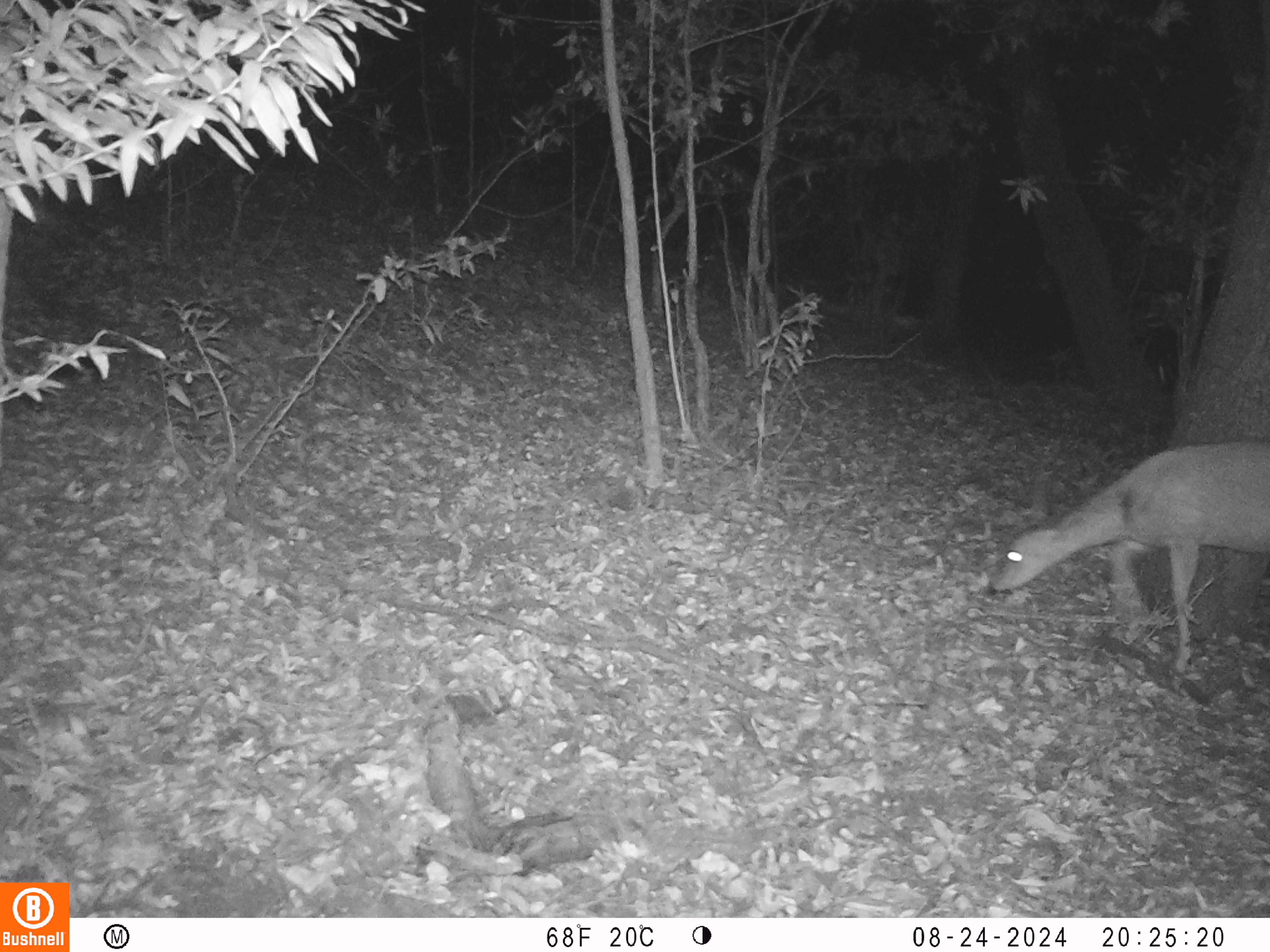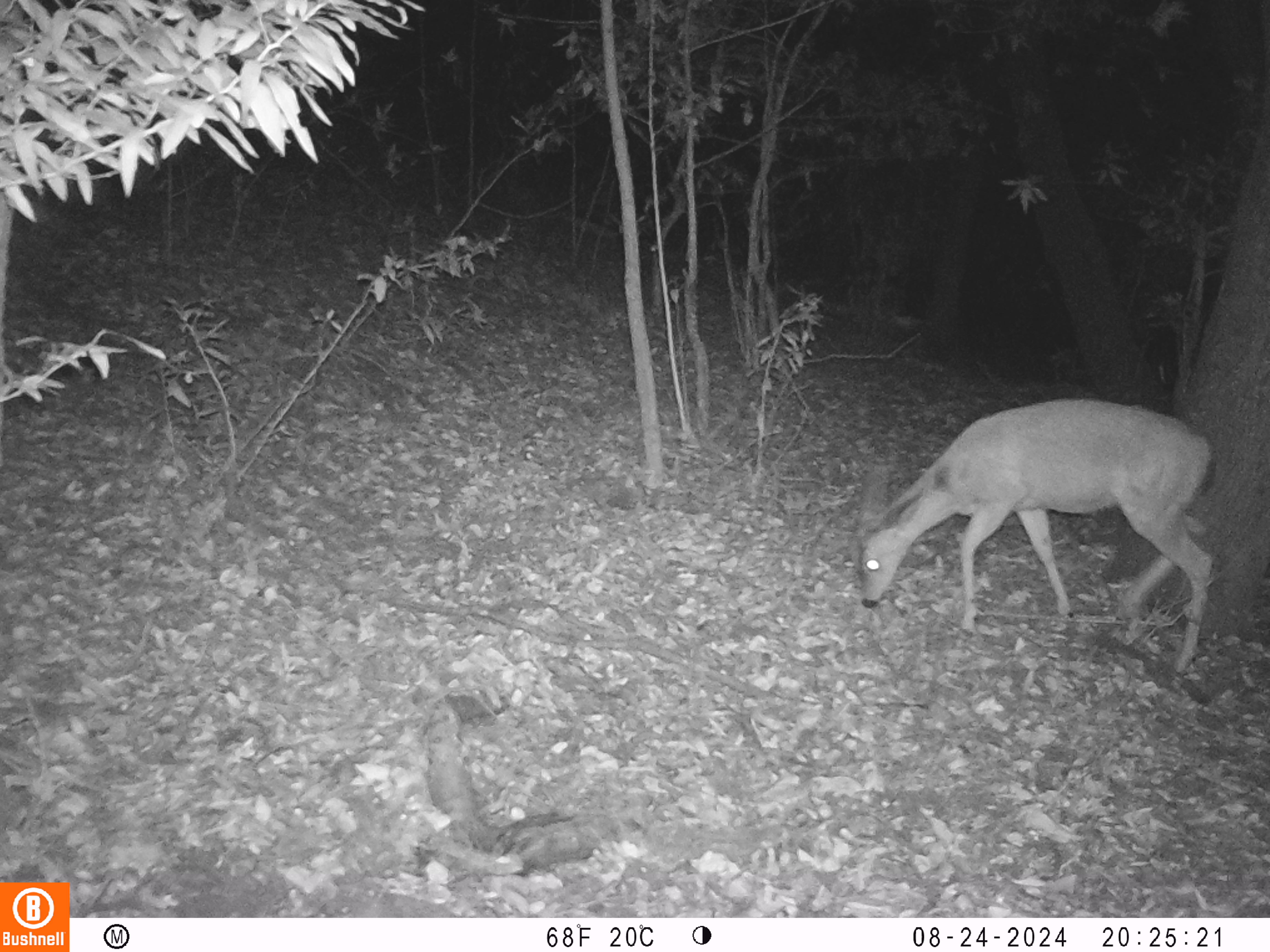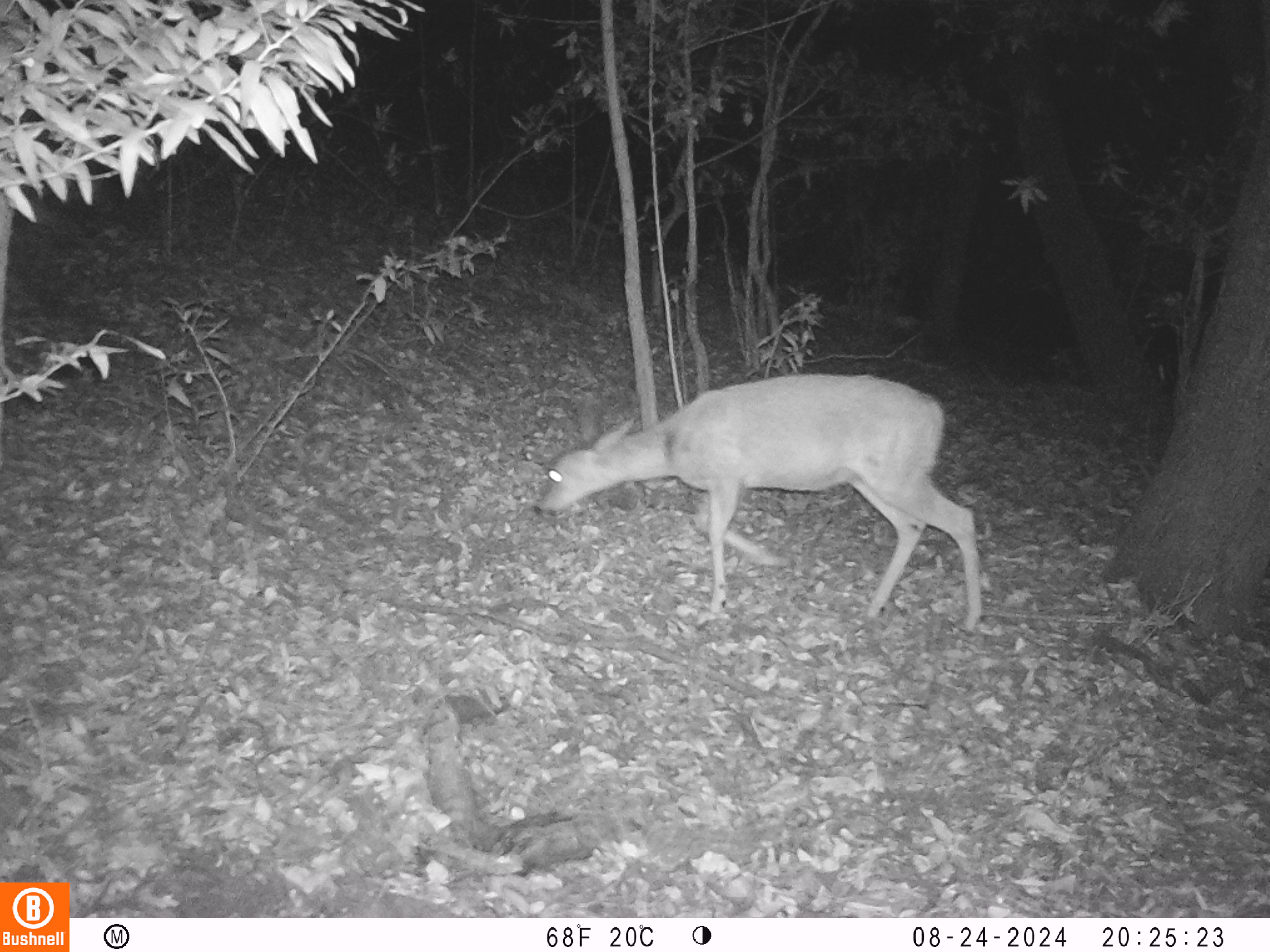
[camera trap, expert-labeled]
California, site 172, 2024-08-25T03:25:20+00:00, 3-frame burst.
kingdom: Animalia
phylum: Chordata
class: Mammalia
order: Artiodactyla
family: Cervidae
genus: Odocoileus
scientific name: Odocoileus hemionus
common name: mule deer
Mule deer (Odocoileus hemionus).